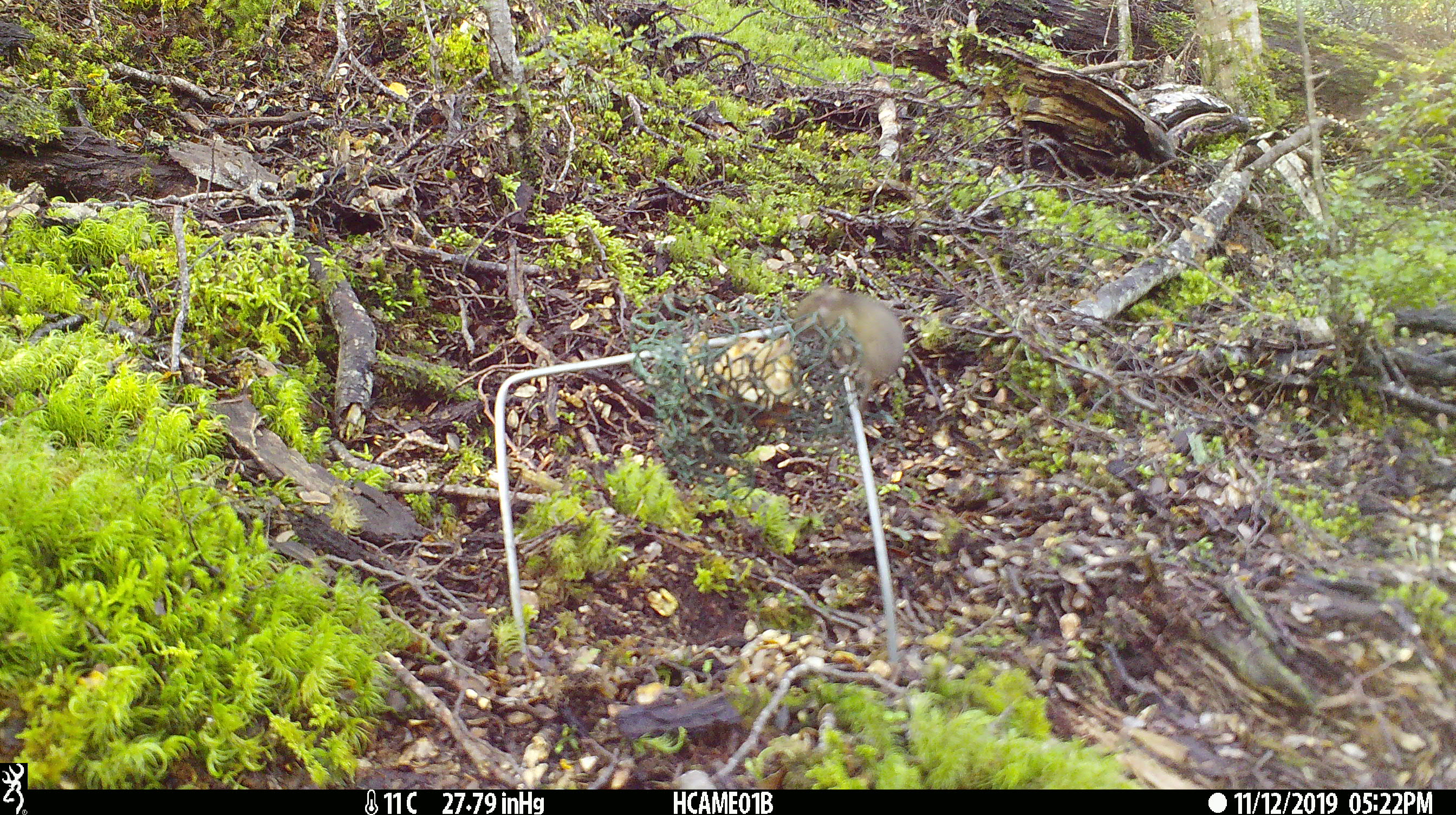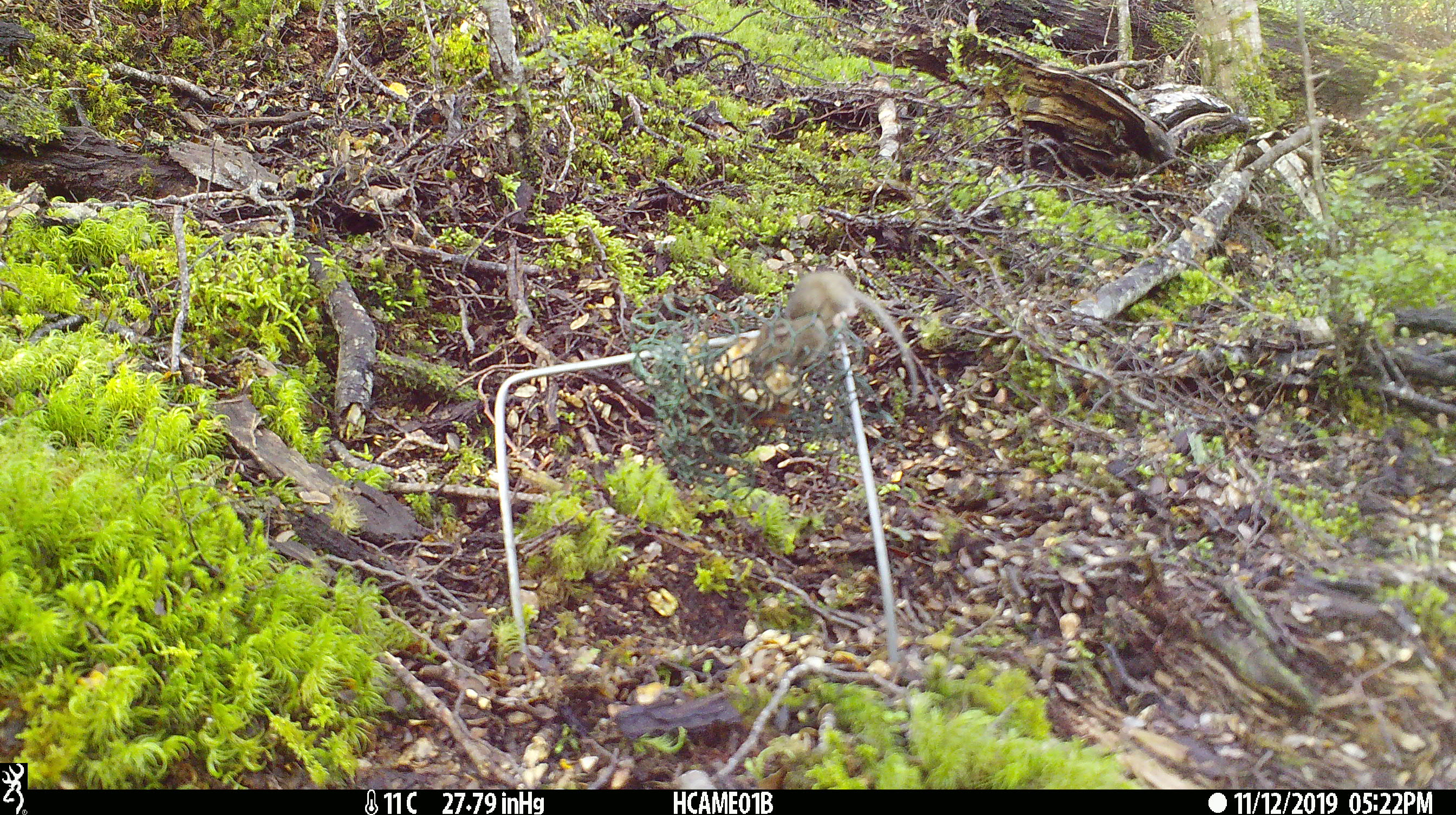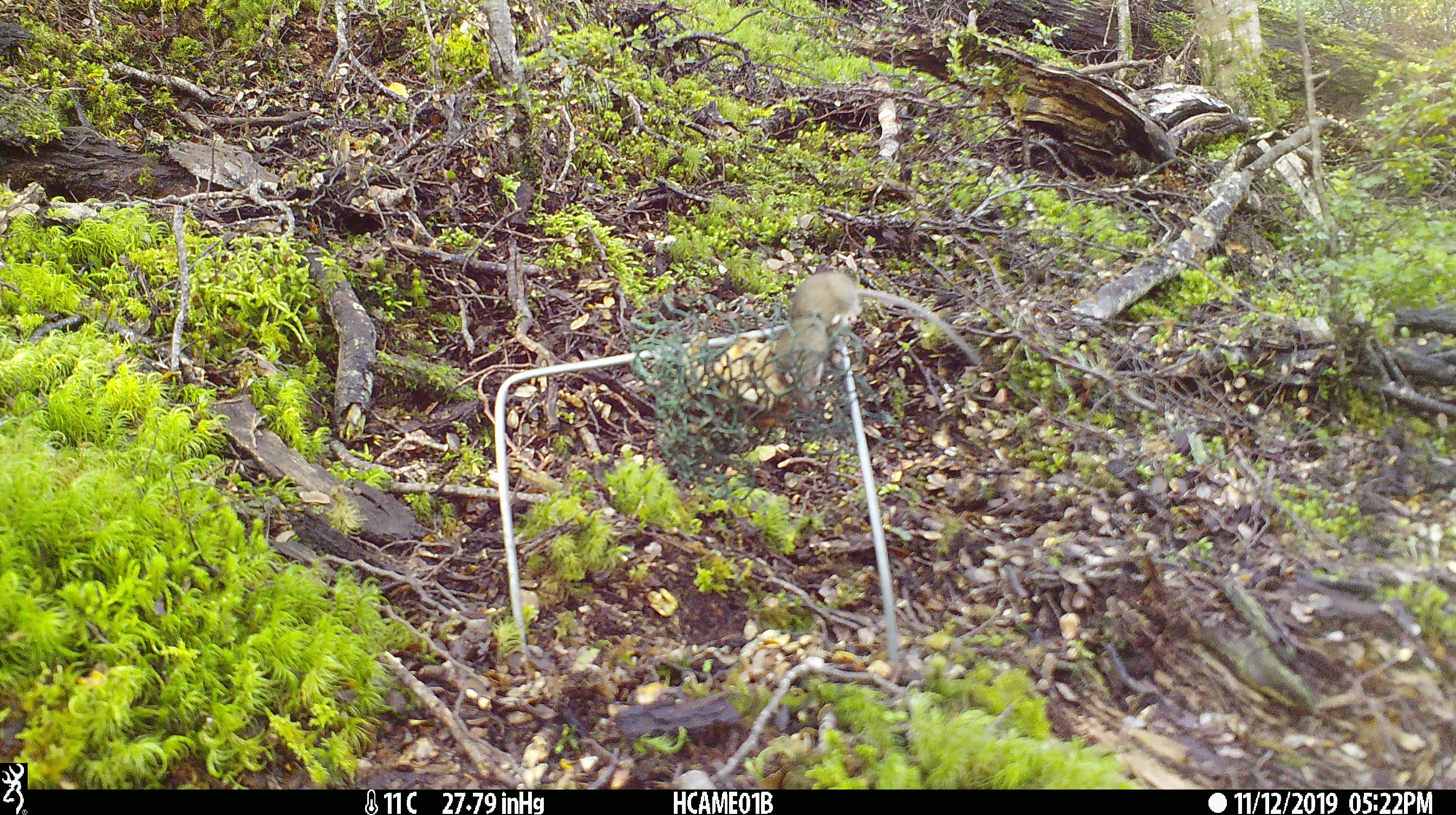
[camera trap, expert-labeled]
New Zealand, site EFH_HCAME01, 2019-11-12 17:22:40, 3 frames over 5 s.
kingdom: Animalia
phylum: Chordata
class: Mammalia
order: Rodentia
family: Muridae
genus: Mus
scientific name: Mus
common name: mouse